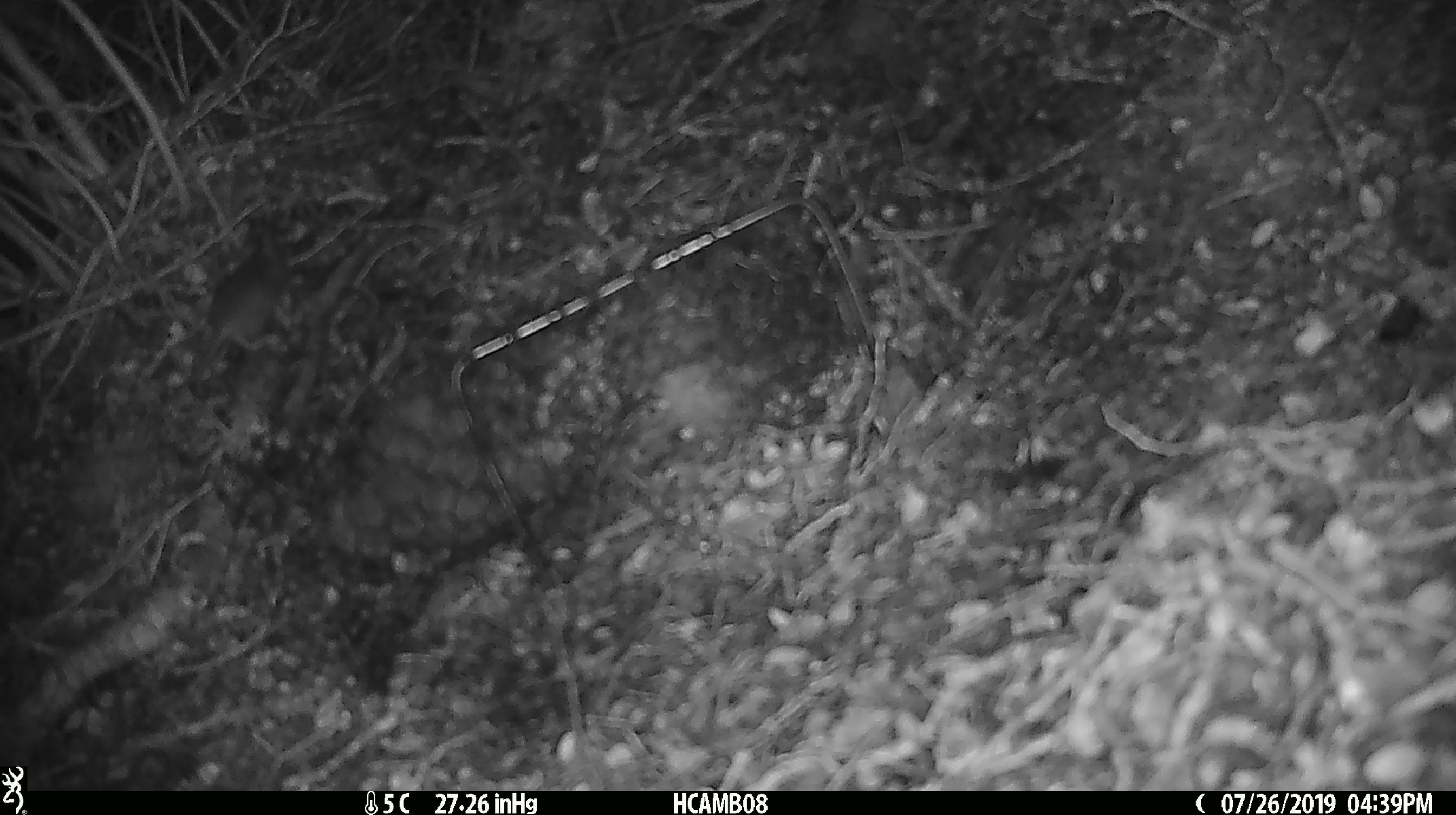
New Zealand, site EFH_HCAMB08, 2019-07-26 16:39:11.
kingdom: Animalia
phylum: Chordata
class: Mammalia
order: Rodentia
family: Muridae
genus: Mus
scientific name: Mus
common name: mouse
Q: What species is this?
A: Mouse (Mus).